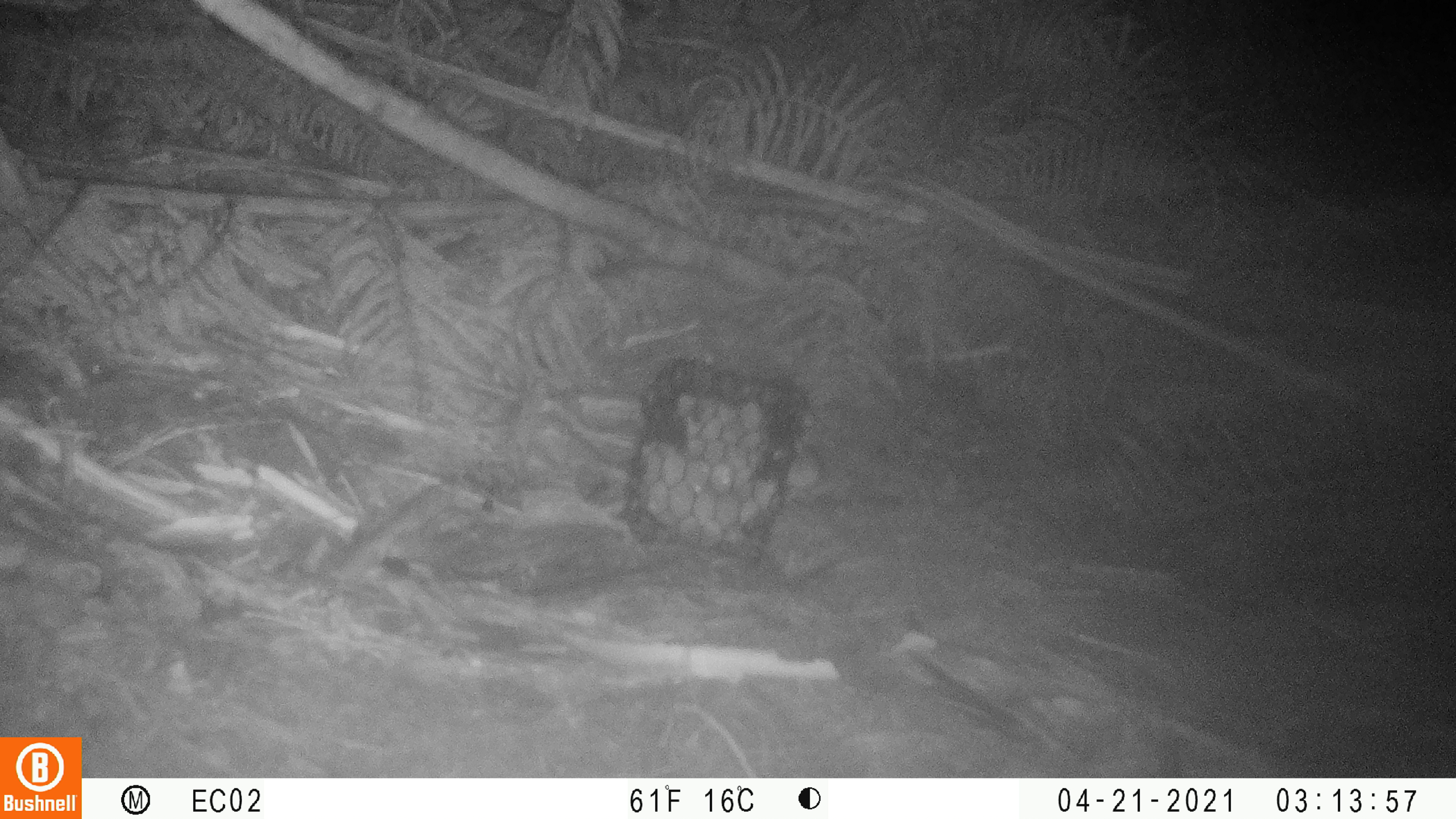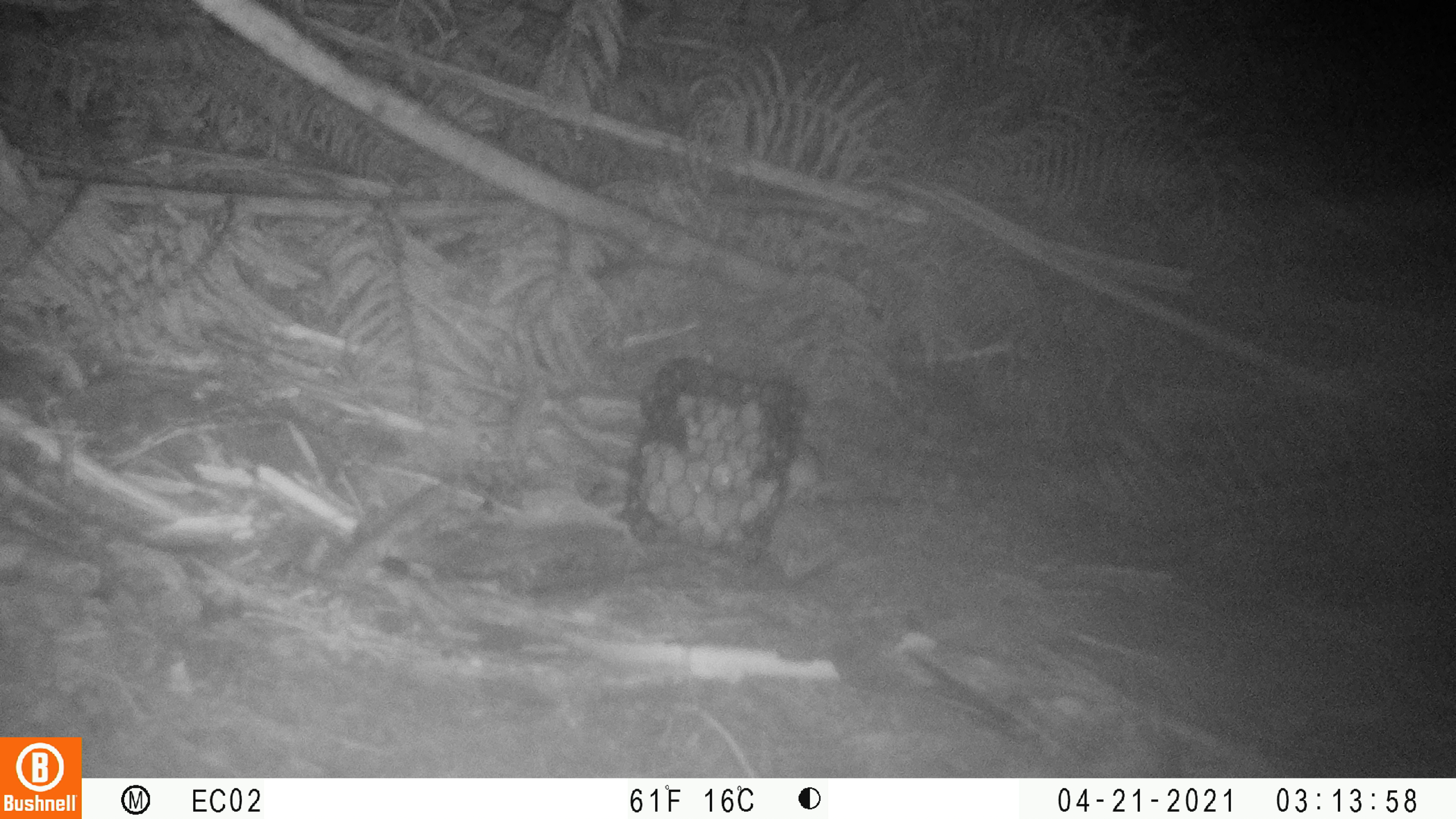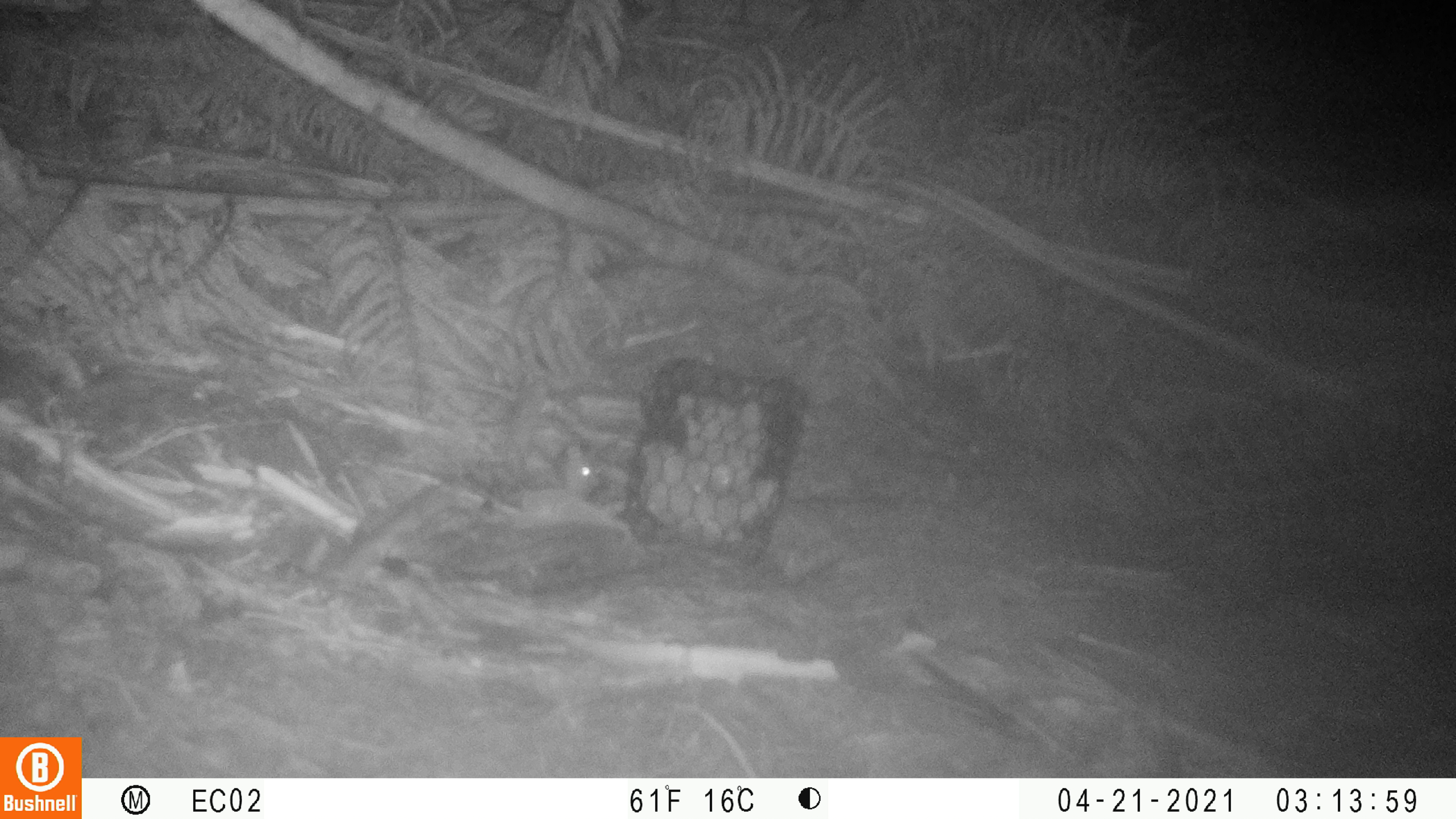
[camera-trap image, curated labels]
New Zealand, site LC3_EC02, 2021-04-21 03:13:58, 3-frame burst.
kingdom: Animalia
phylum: Chordata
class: Mammalia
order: Rodentia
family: Muridae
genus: Mus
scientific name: Mus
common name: mouse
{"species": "mouse (Mus)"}